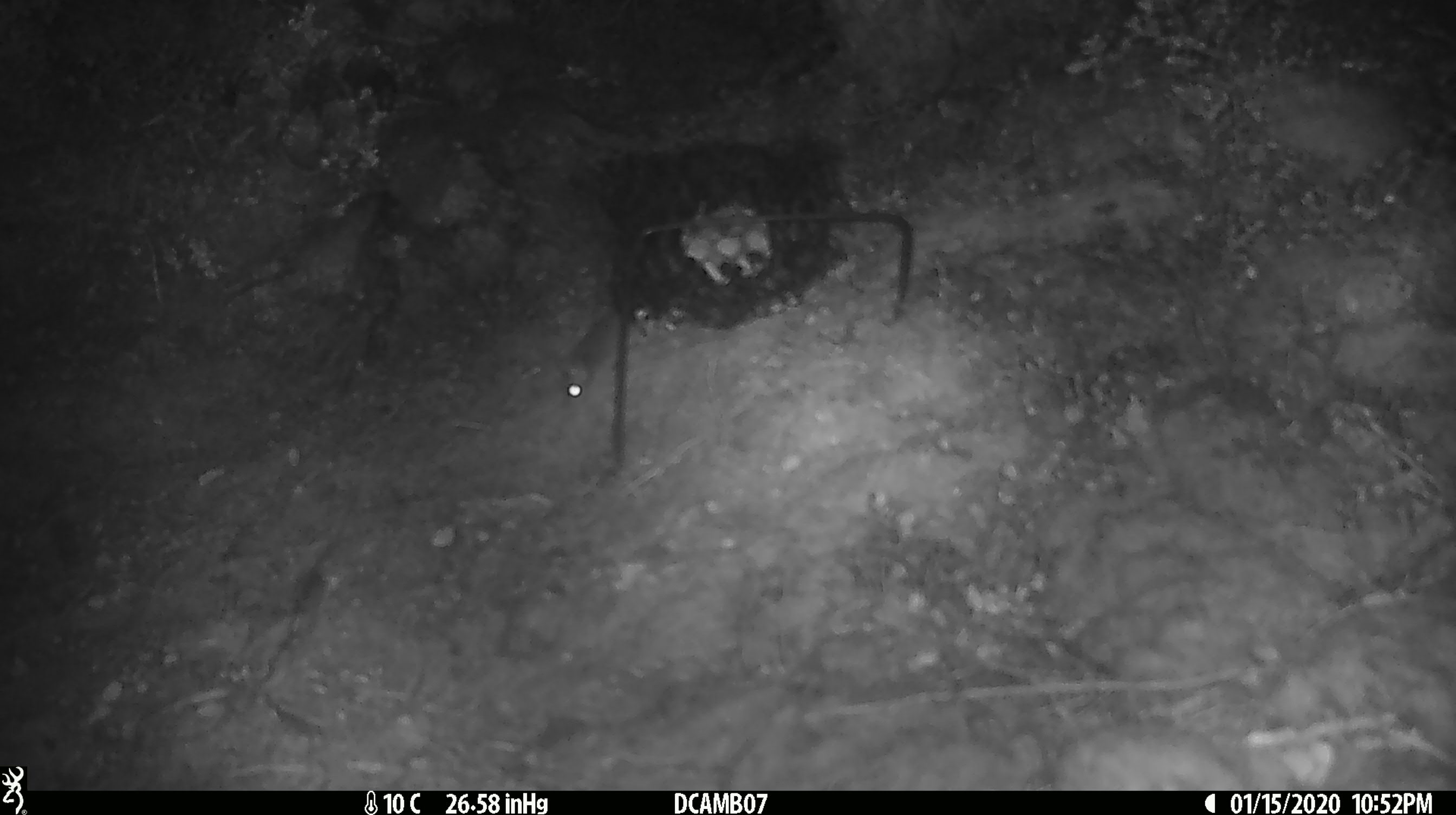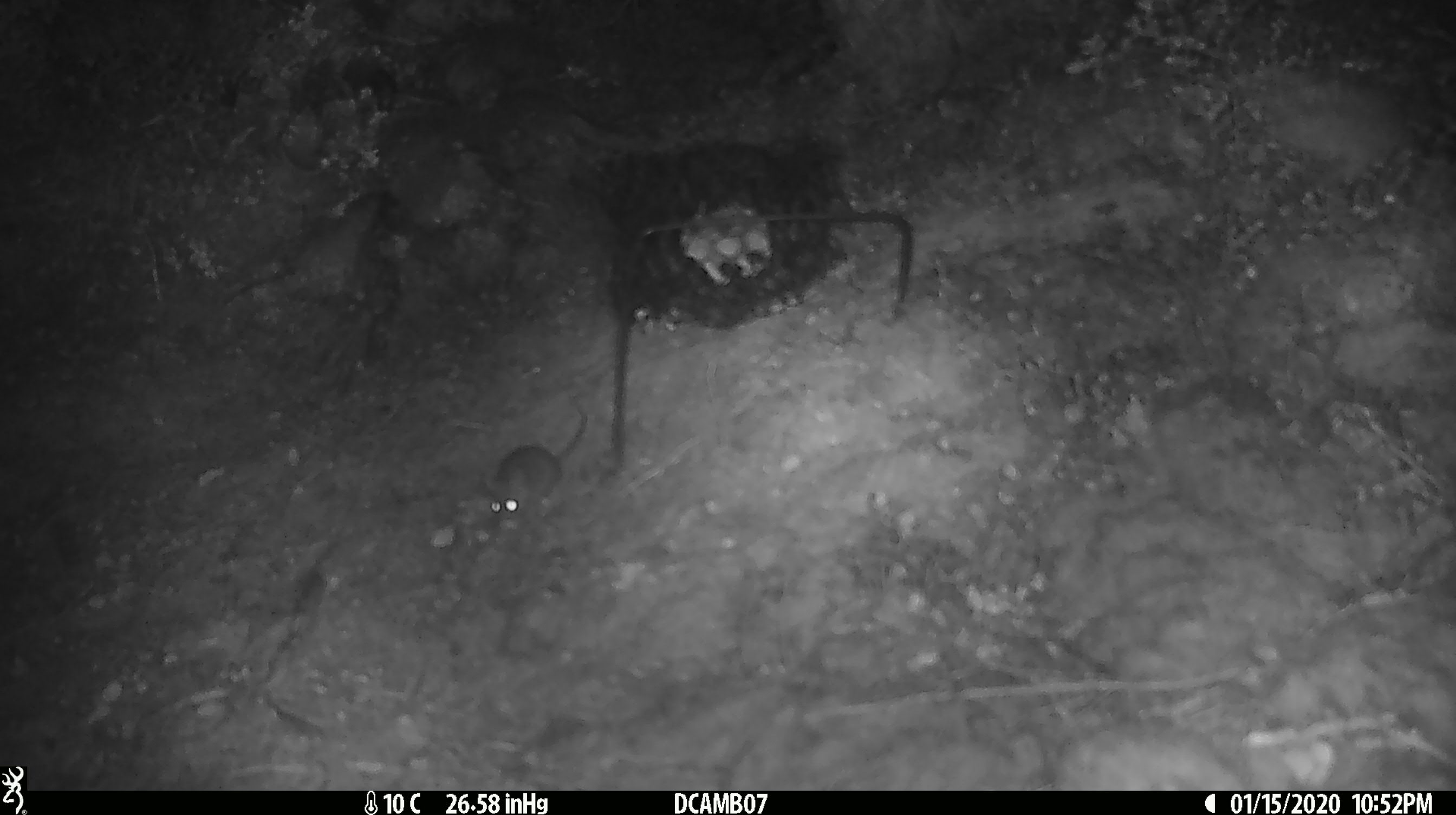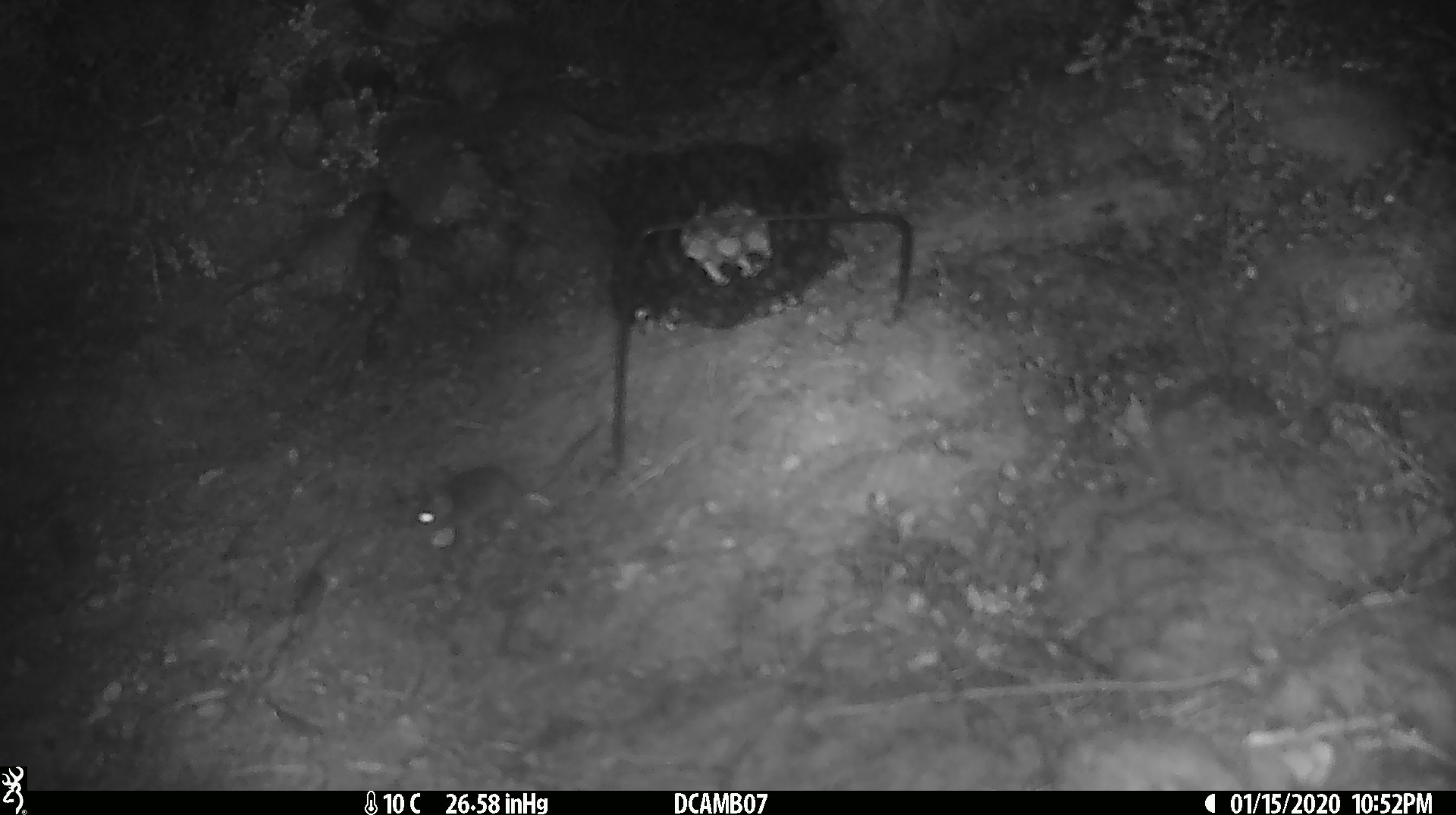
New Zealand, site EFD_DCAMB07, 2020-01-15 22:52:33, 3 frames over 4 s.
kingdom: Animalia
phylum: Chordata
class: Mammalia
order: Rodentia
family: Muridae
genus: Mus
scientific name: Mus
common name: mouse